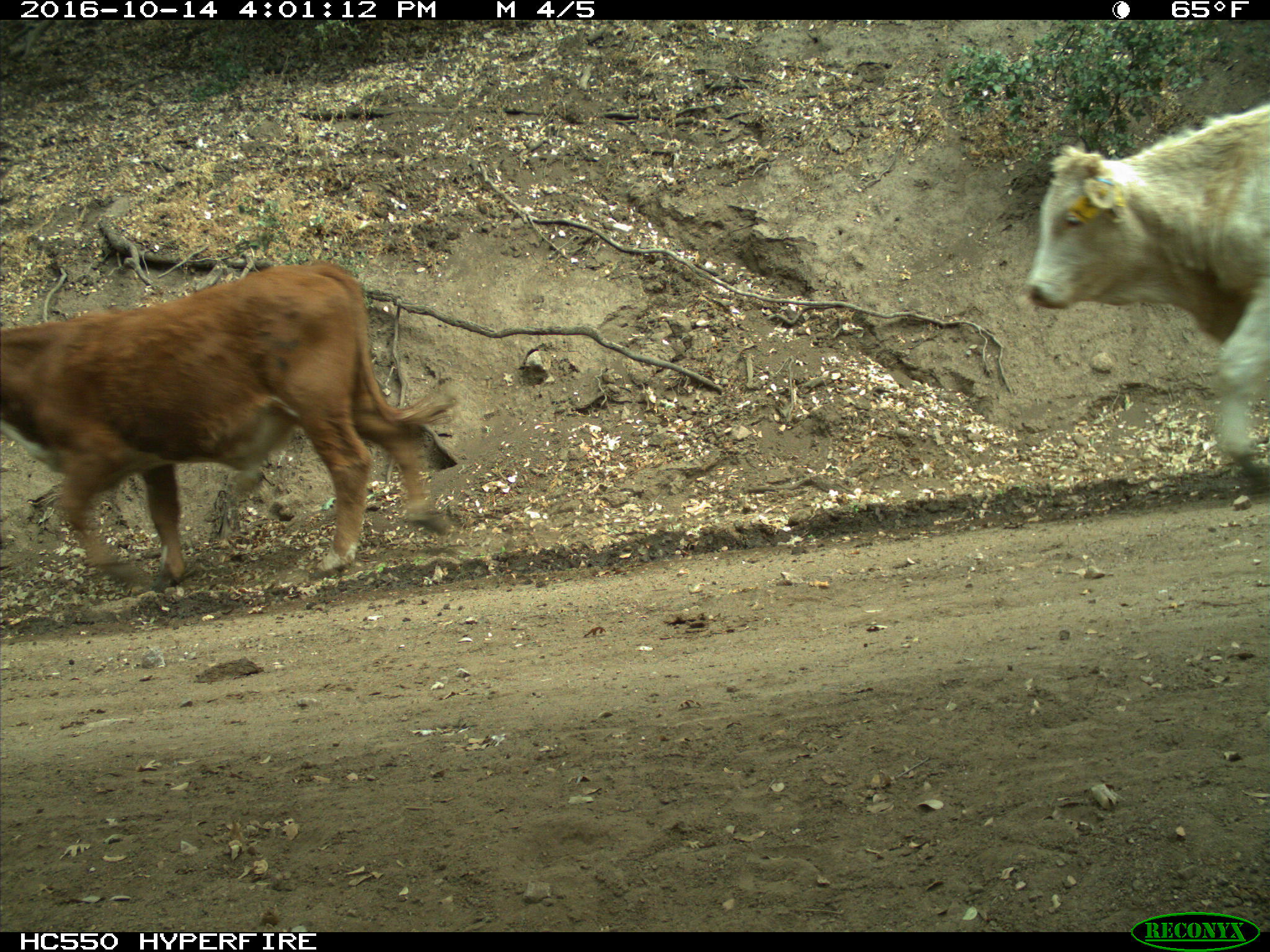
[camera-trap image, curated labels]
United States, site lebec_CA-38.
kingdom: Animalia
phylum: Chordata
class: Mammalia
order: Artiodactyla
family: Bovidae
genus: Bos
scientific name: Bos taurus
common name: domestic cow